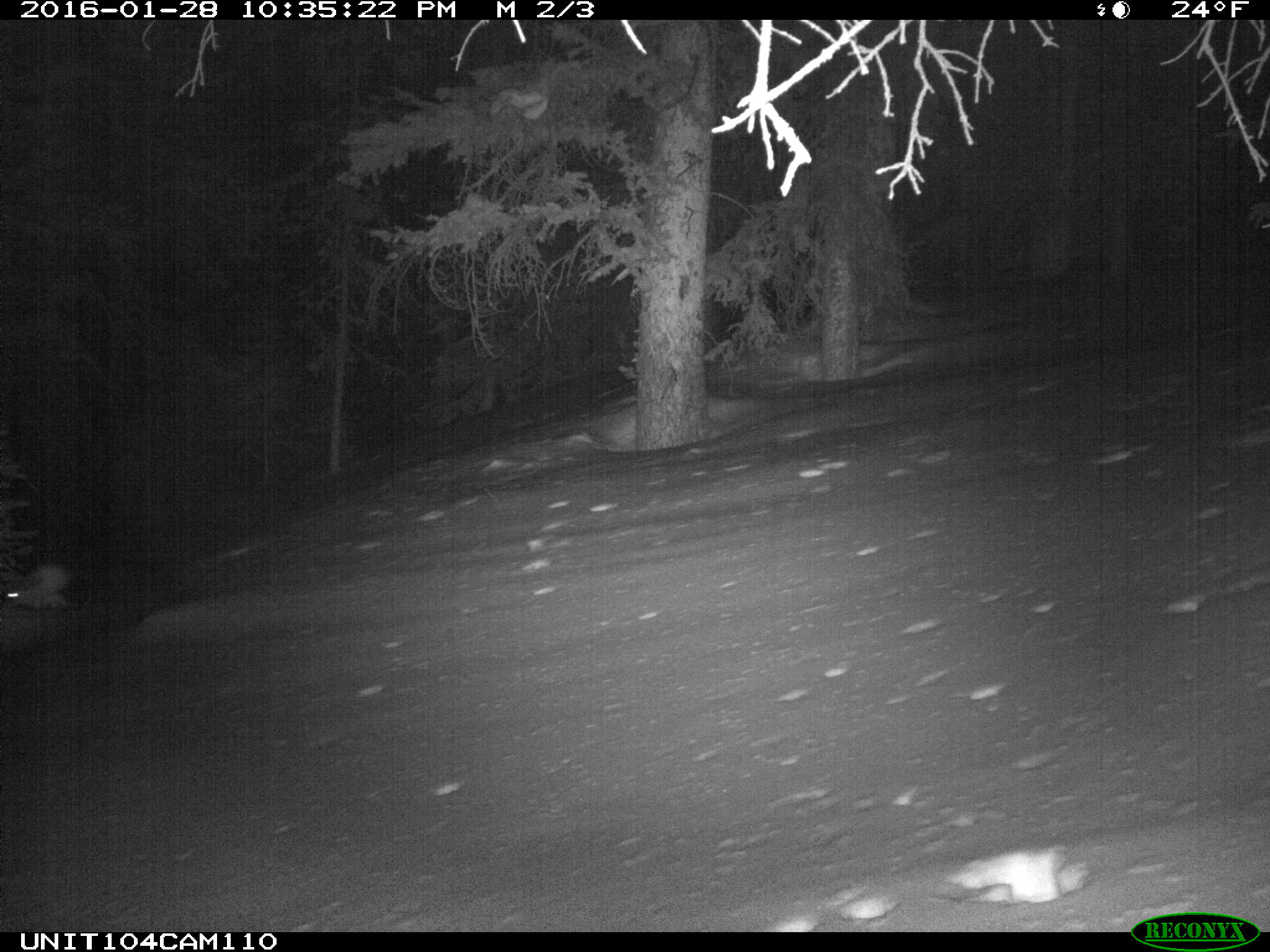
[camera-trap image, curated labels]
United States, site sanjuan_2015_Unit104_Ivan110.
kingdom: Animalia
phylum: Chordata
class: Mammalia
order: Lagomorpha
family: Leporidae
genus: Lepus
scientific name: Lepus americanus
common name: snowshoe hare